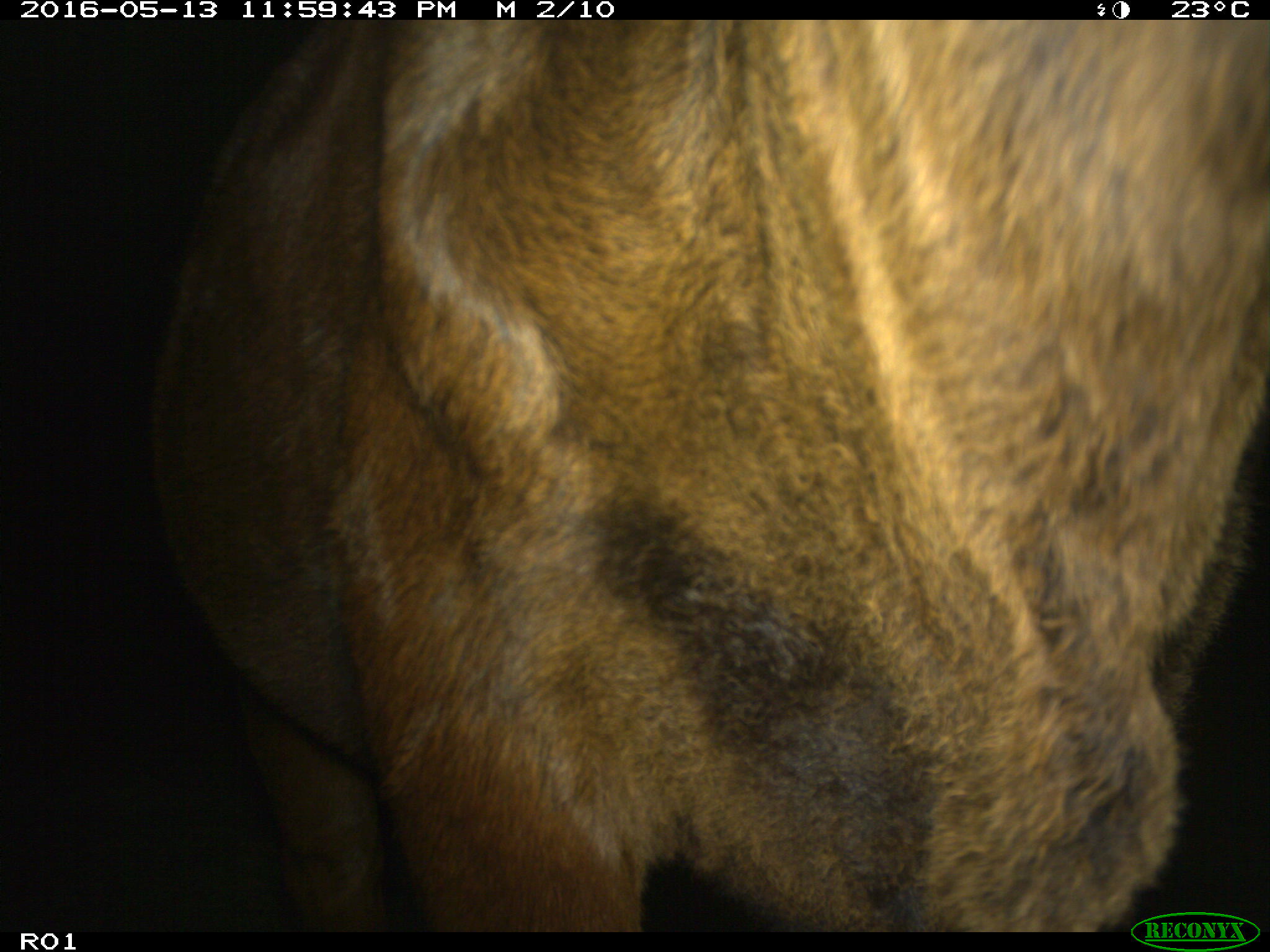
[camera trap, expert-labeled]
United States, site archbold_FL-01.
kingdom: Animalia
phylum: Chordata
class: Mammalia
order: Artiodactyla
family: Bovidae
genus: Bos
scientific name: Bos taurus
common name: domestic cow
Bos taurus (domestic cow).